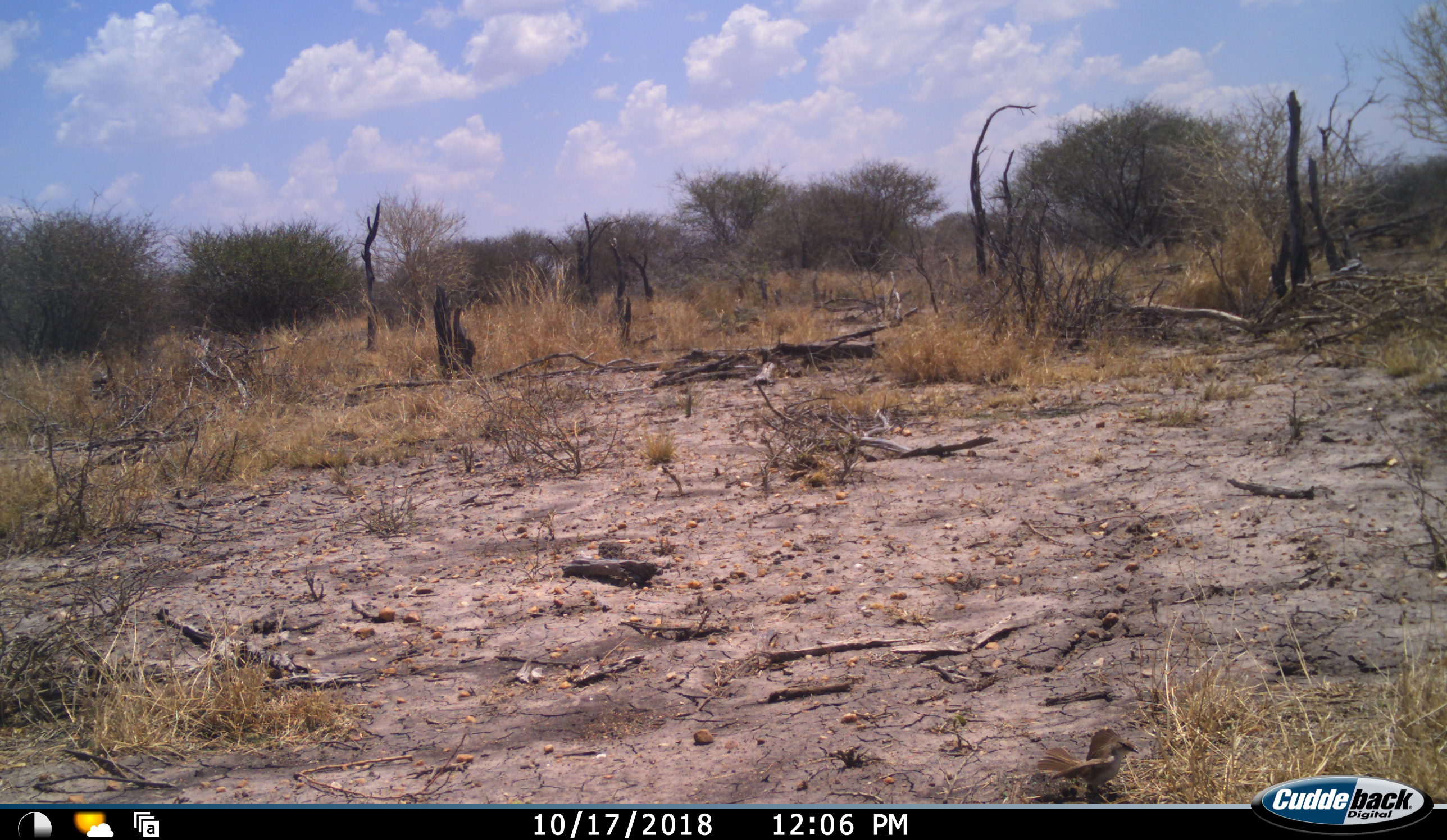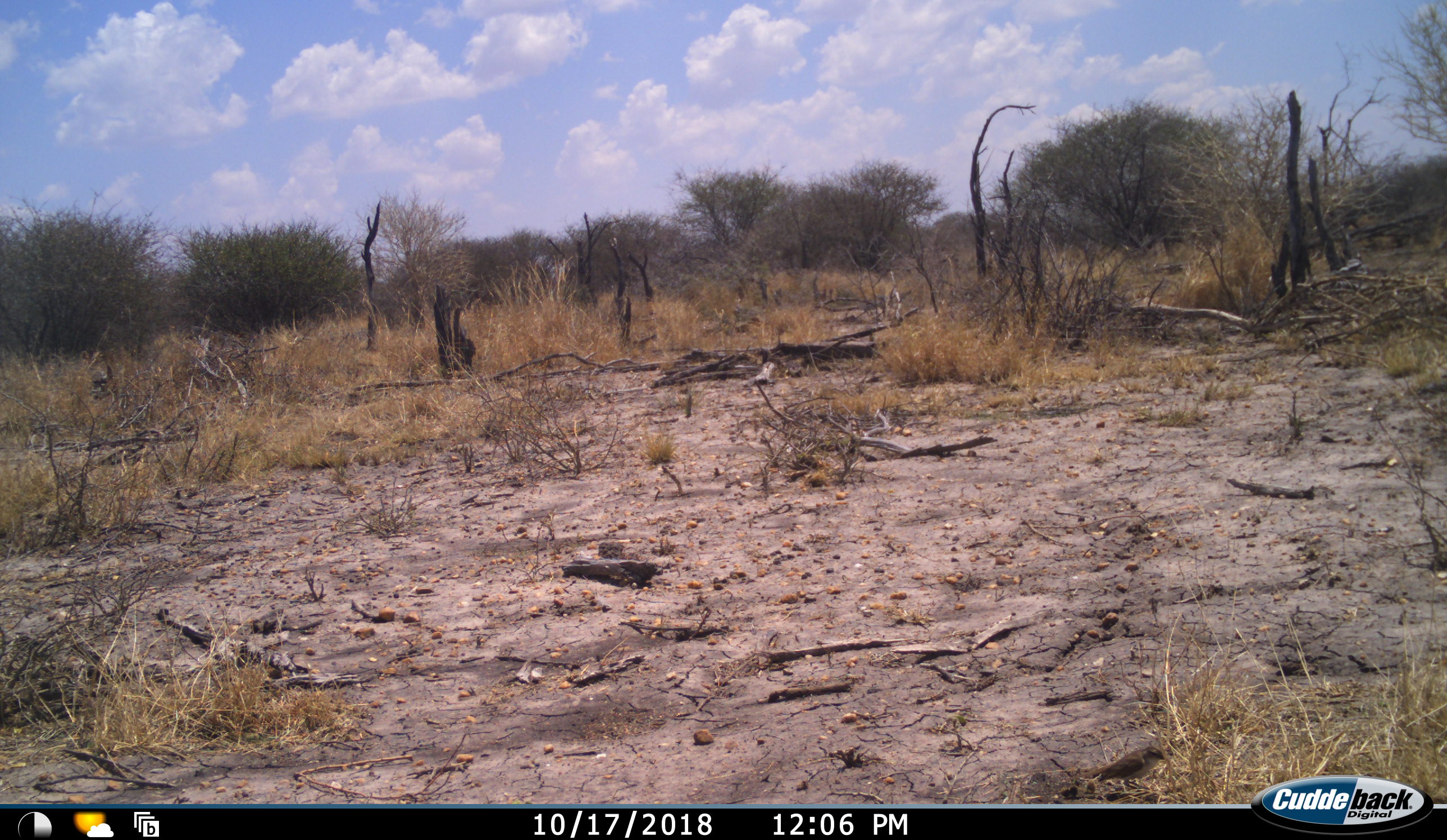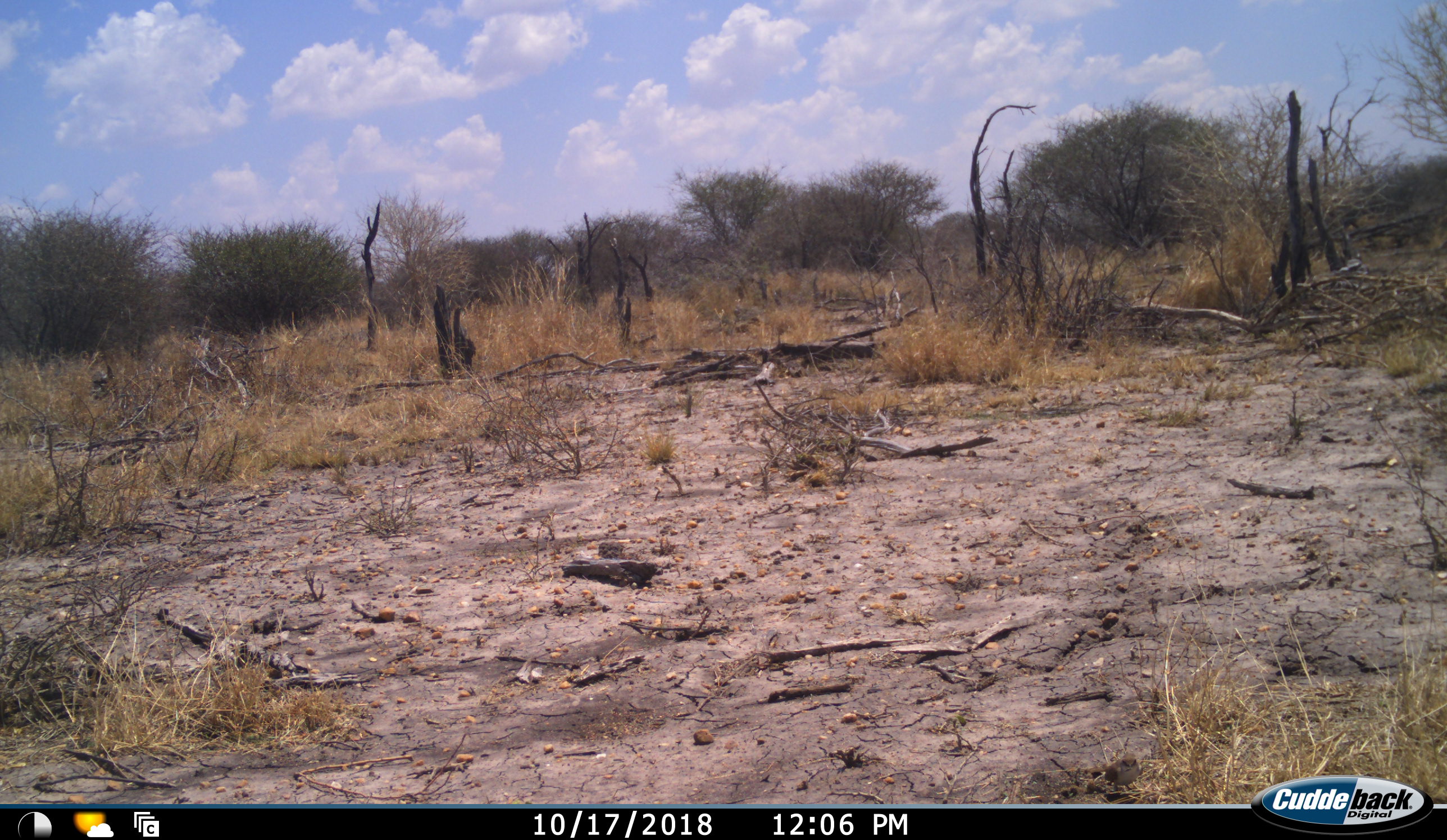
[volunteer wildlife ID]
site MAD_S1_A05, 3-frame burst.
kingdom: Animalia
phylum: Chordata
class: Aves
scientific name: Aves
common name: bird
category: birdother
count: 1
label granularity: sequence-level